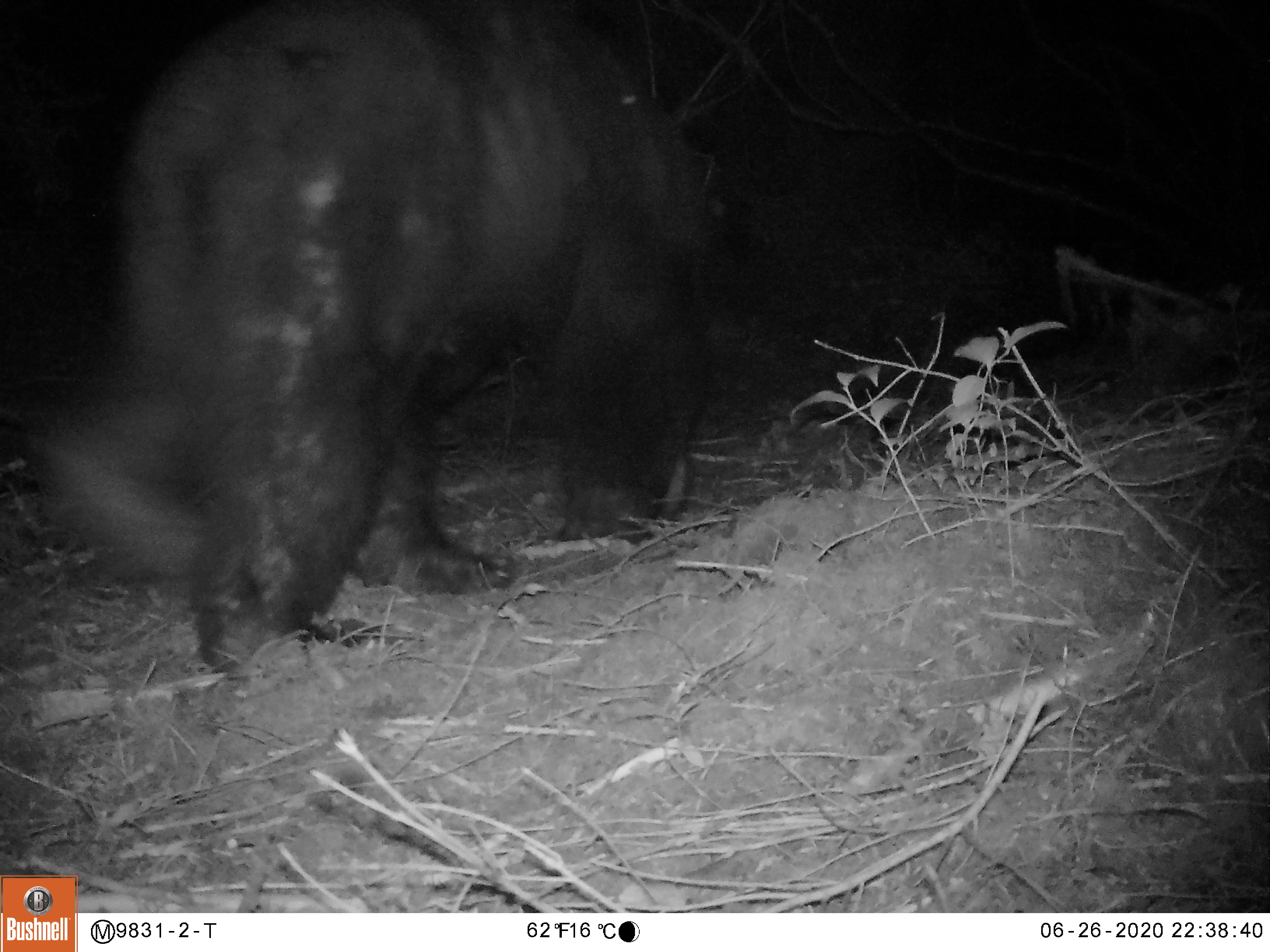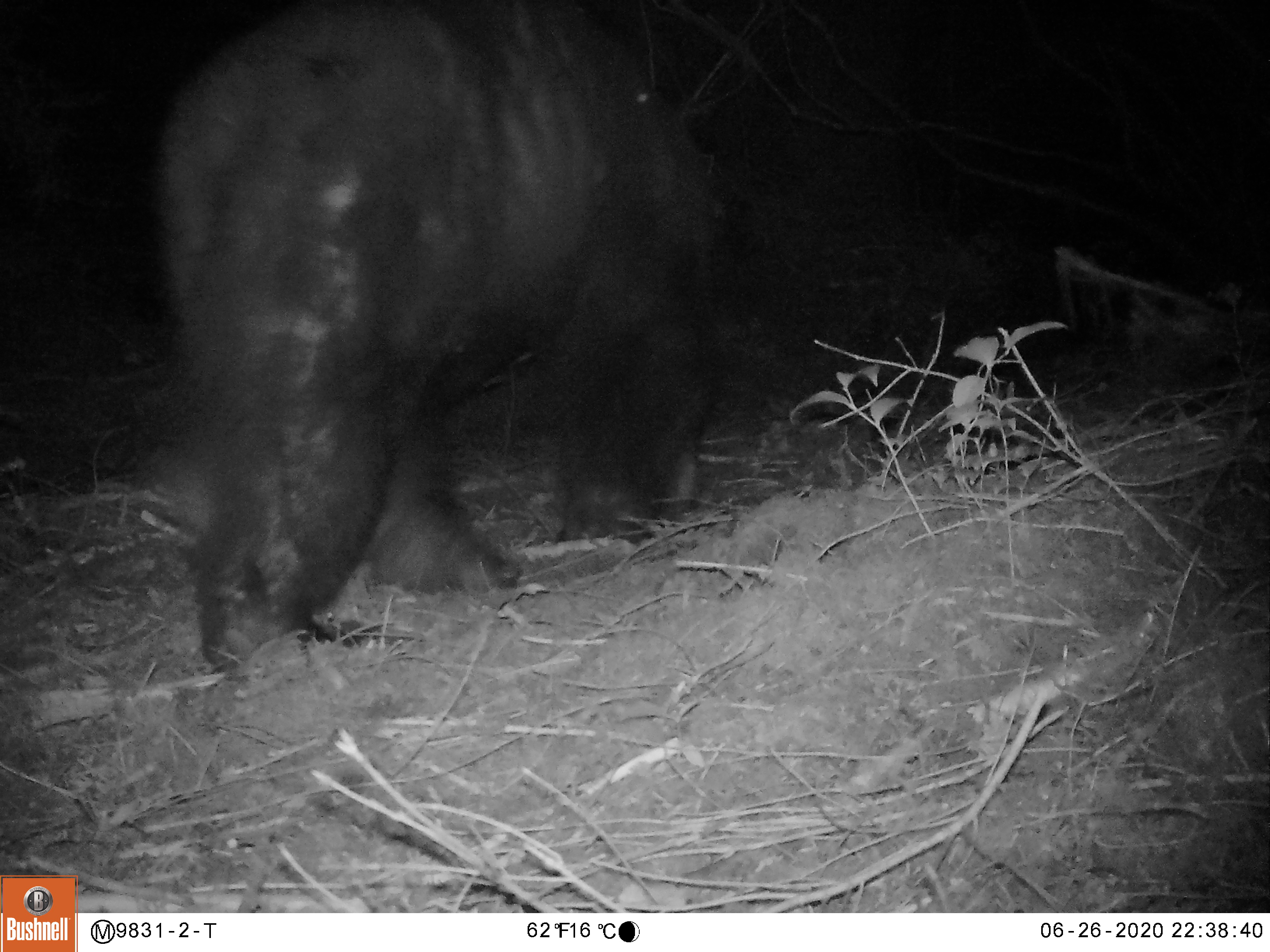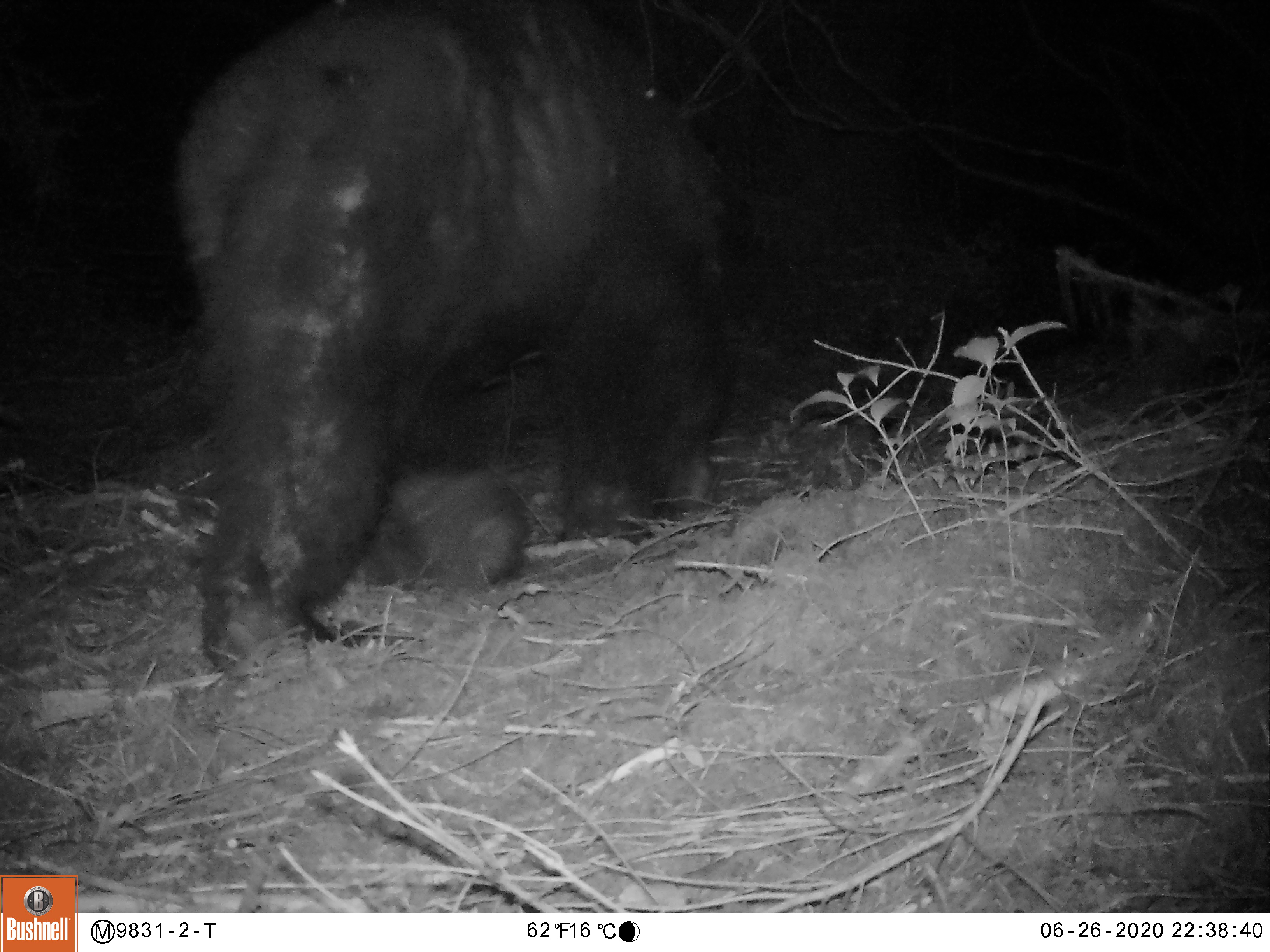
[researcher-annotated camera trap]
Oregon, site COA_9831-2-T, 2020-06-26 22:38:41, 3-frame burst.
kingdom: Animalia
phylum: Chordata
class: Mammalia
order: Carnivora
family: Ursidae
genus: Ursus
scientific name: Ursus americanus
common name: american black bear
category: black bear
Black bear (american black bear) (Ursus americanus).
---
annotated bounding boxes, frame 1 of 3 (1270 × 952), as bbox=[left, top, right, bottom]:
black bear: bbox=[41, 6, 752, 687]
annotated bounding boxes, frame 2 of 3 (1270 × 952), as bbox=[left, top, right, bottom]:
black bear: bbox=[142, 14, 759, 679]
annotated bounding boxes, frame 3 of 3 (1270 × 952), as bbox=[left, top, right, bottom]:
black bear: bbox=[142, 0, 771, 689]